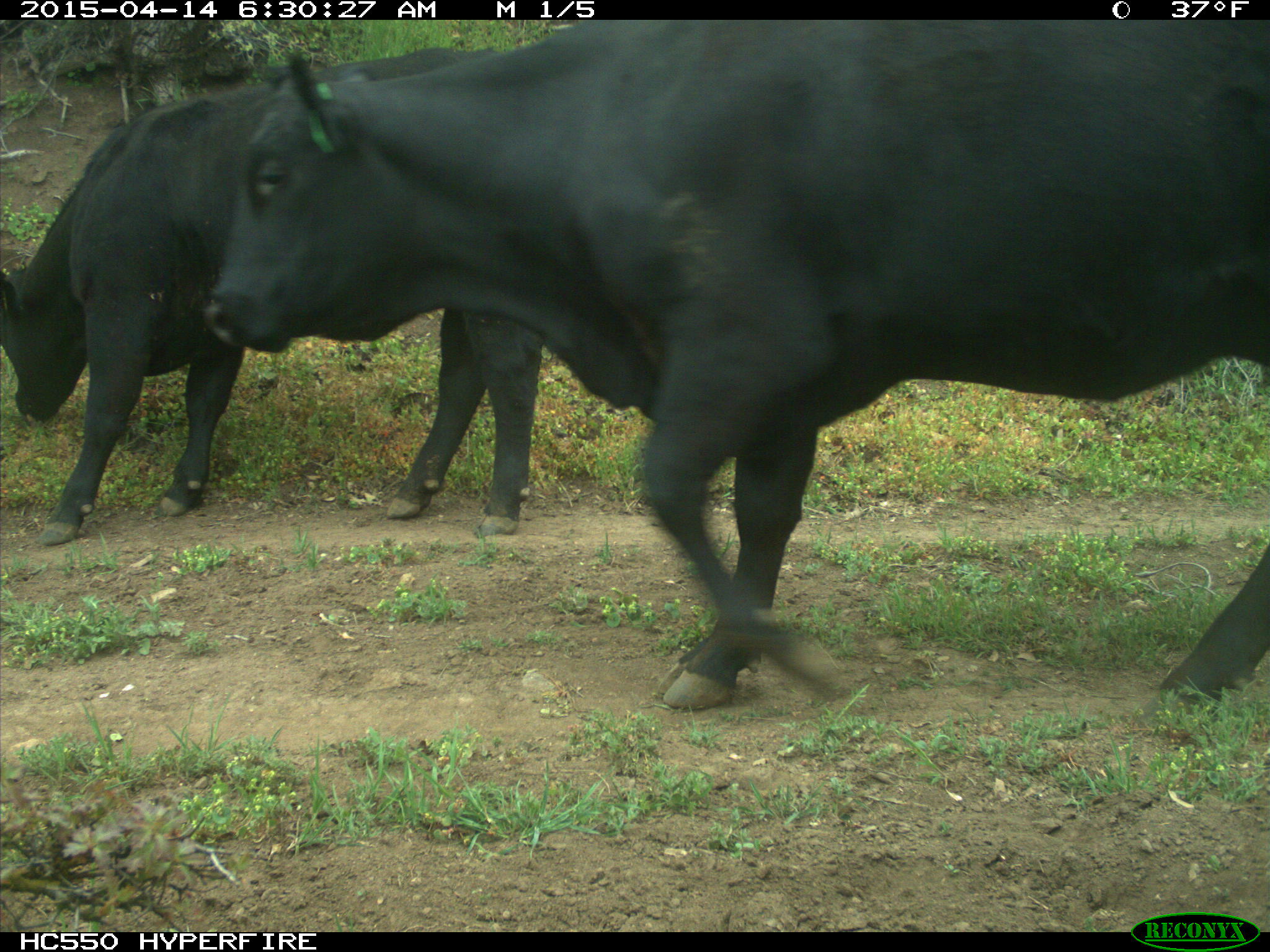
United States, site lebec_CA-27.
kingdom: Animalia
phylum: Chordata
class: Mammalia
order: Artiodactyla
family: Bovidae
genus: Bos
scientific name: Bos taurus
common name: domestic cow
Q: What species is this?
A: Bos taurus (domestic cow).